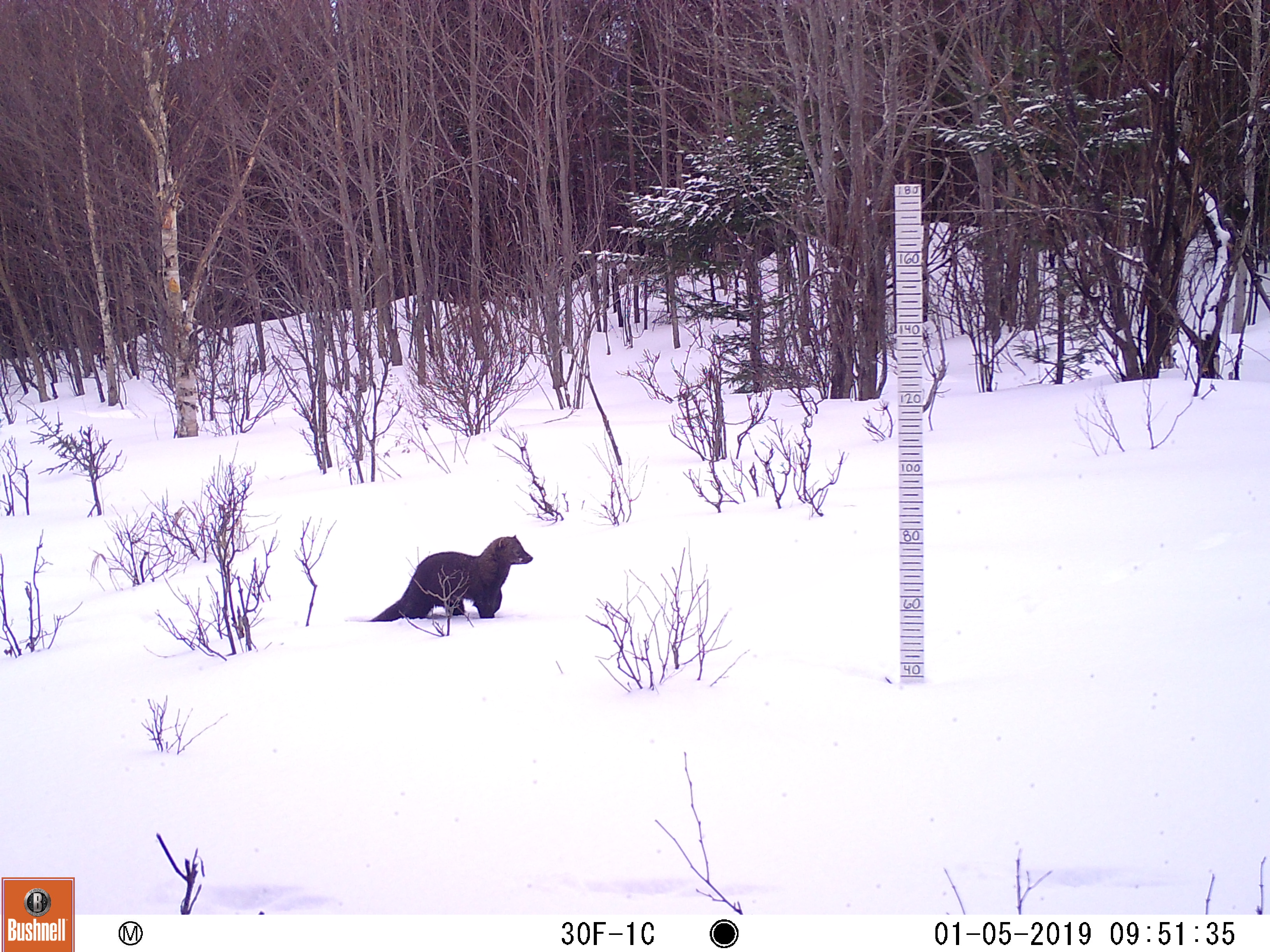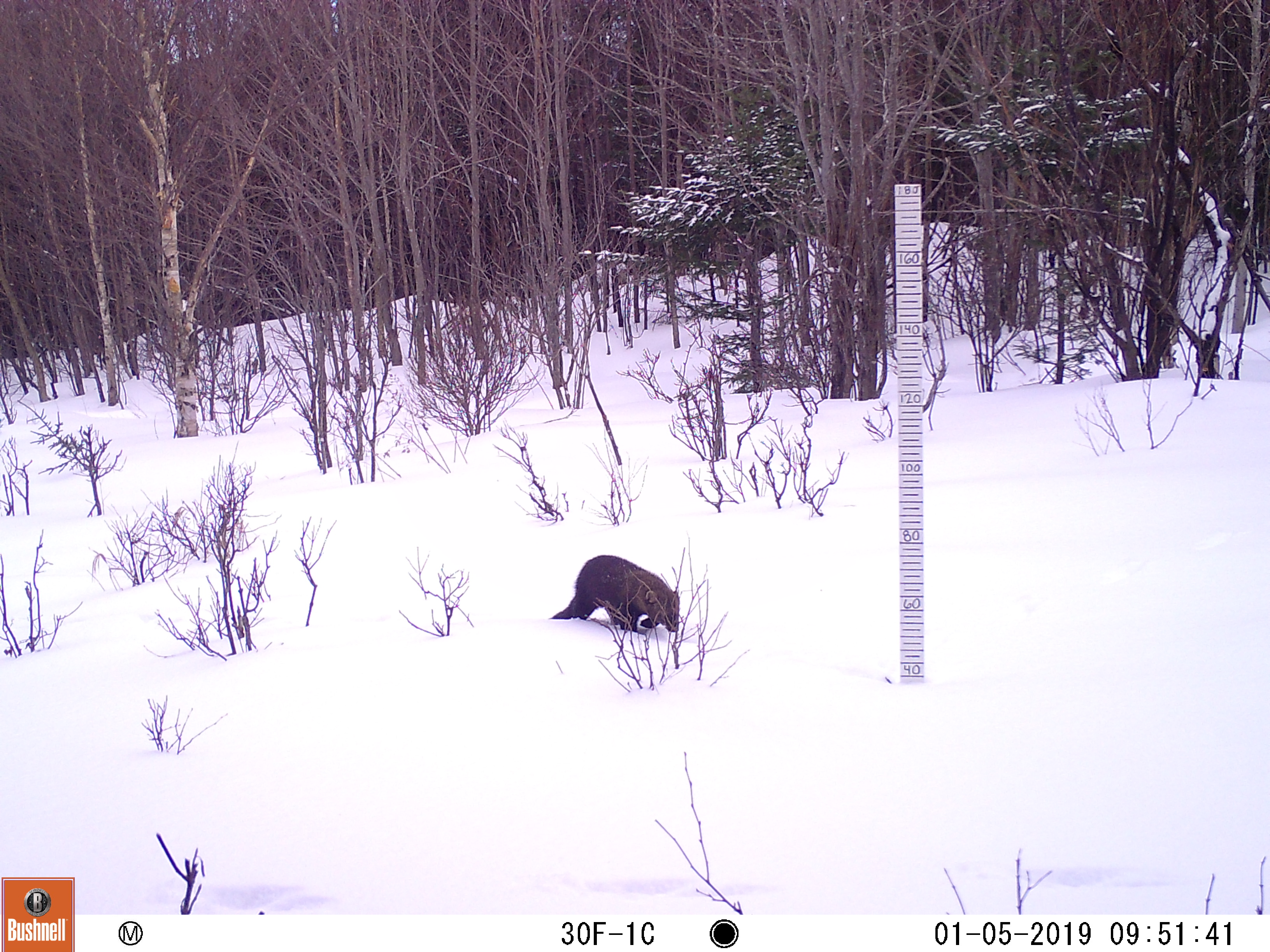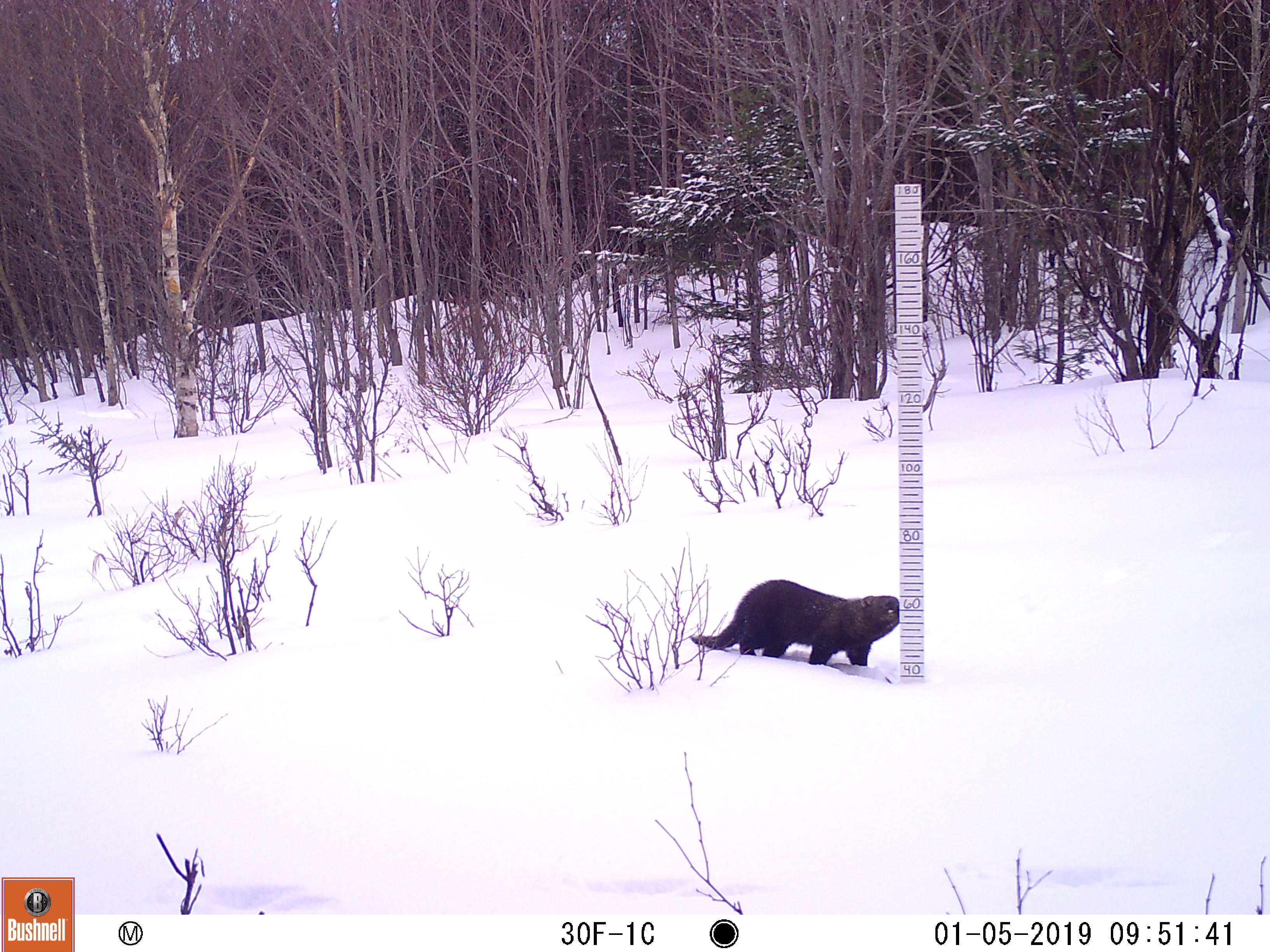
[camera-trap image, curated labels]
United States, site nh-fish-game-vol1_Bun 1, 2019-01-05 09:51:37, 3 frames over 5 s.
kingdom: Animalia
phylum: Chordata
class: Mammalia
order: Carnivora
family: Mustelidae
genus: Pekania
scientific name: Pekania pennanti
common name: fisher